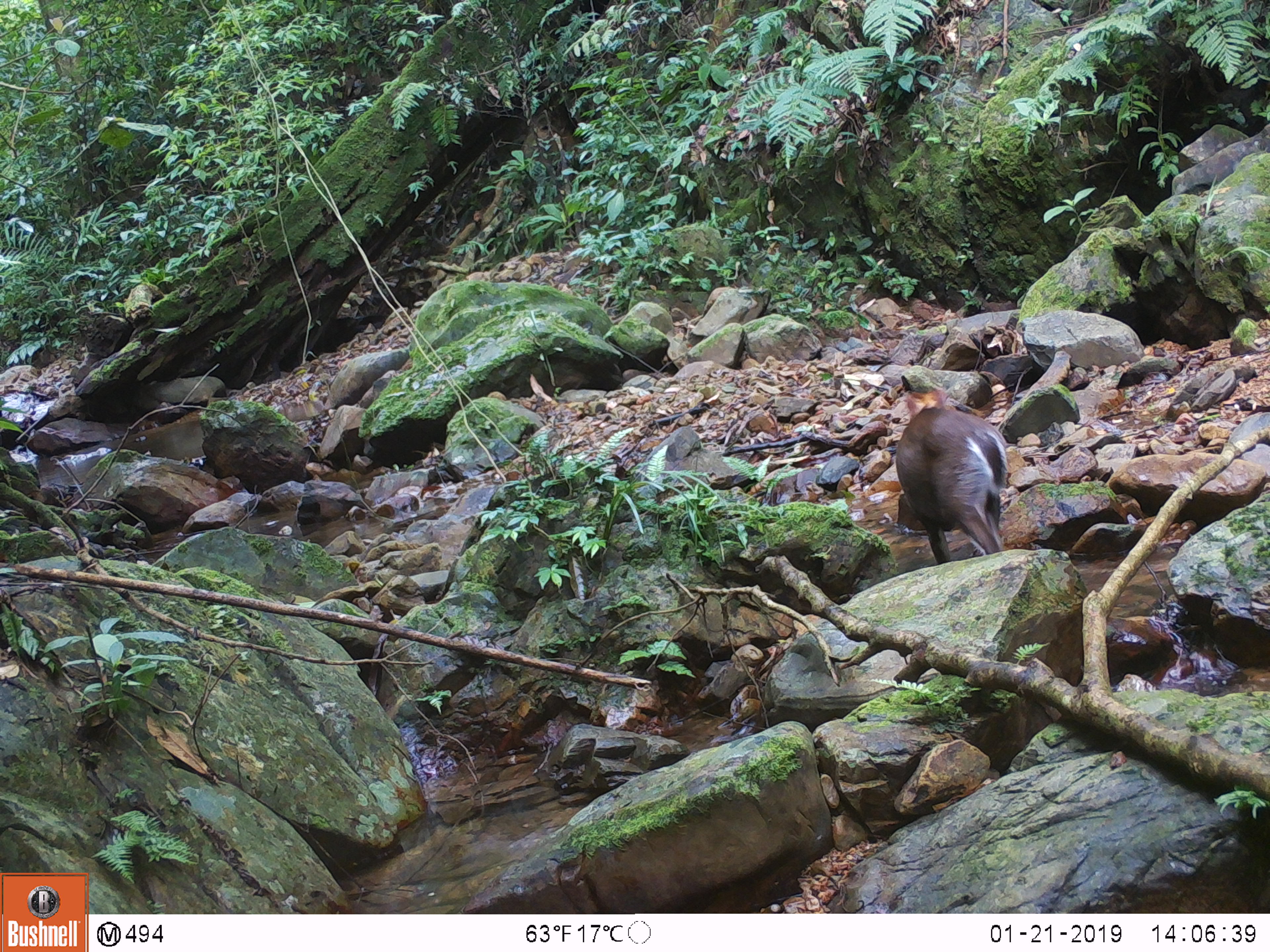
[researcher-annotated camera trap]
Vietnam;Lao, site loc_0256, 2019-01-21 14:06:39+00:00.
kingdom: Animalia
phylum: Chordata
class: Mammalia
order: Artiodactyla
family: Cervidae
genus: Muntiacus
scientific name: Muntiacus rooseveltorum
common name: roosevelt's muntjac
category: roosevelts muntjac group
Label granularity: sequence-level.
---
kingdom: Animalia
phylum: Chordata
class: Mammalia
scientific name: Mammalia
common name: mammal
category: unidentified small mammal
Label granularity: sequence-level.